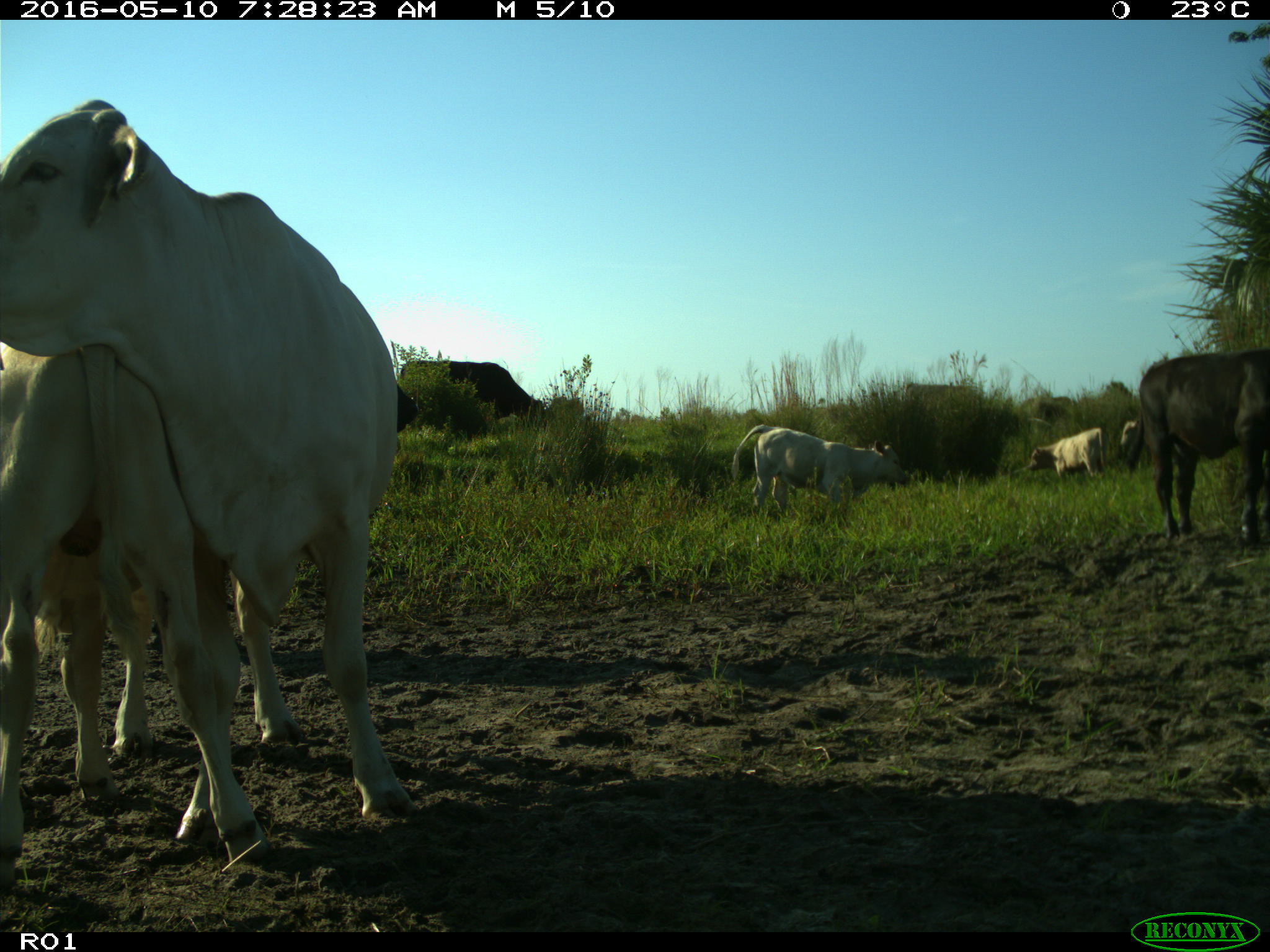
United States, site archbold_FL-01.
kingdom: Animalia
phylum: Chordata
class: Mammalia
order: Artiodactyla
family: Bovidae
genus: Bos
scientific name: Bos taurus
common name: domestic cow